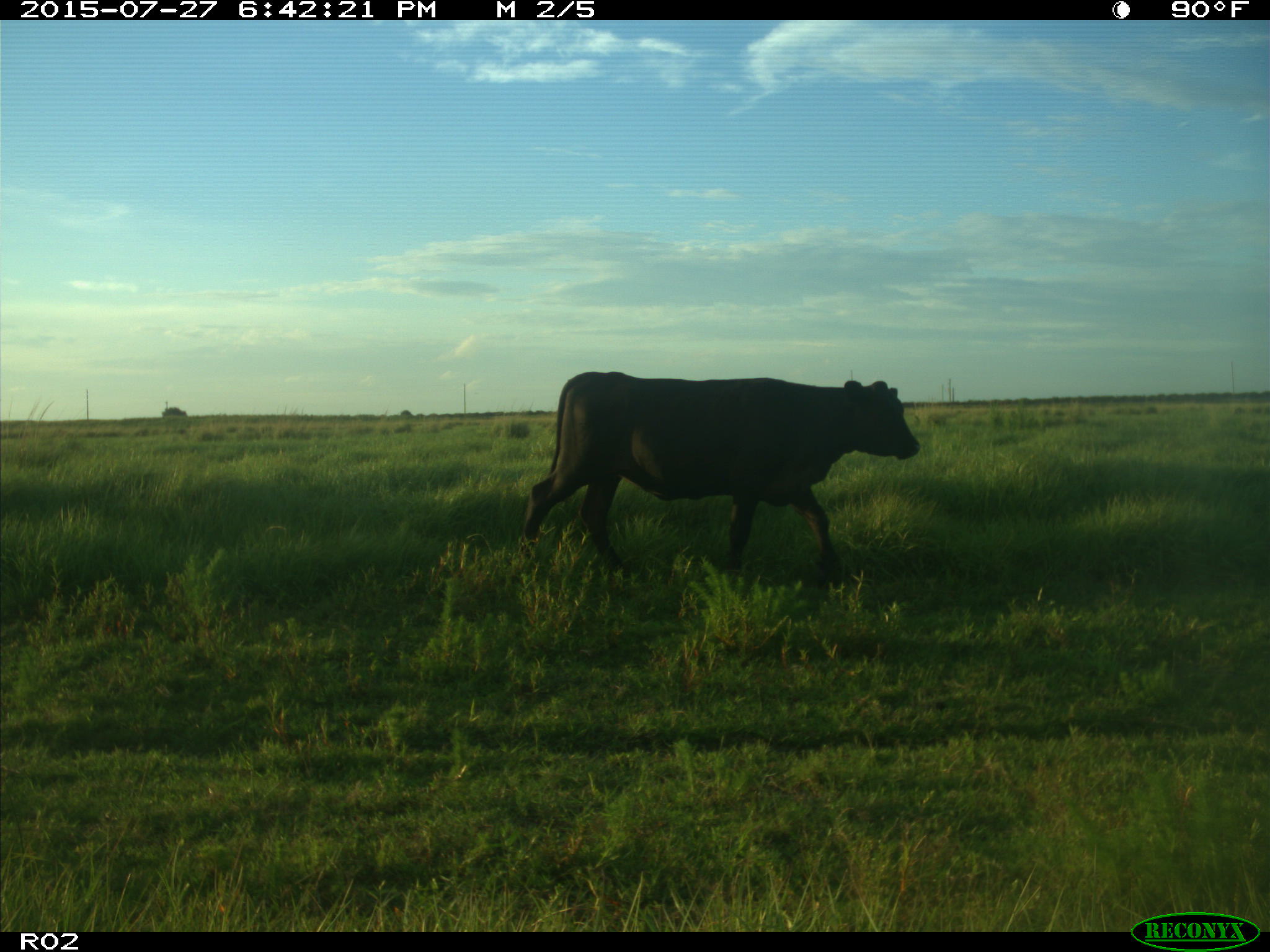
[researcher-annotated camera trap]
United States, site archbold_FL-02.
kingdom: Animalia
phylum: Chordata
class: Mammalia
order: Artiodactyla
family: Bovidae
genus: Bos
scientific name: Bos taurus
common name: domestic cow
Bos taurus (domestic cow).